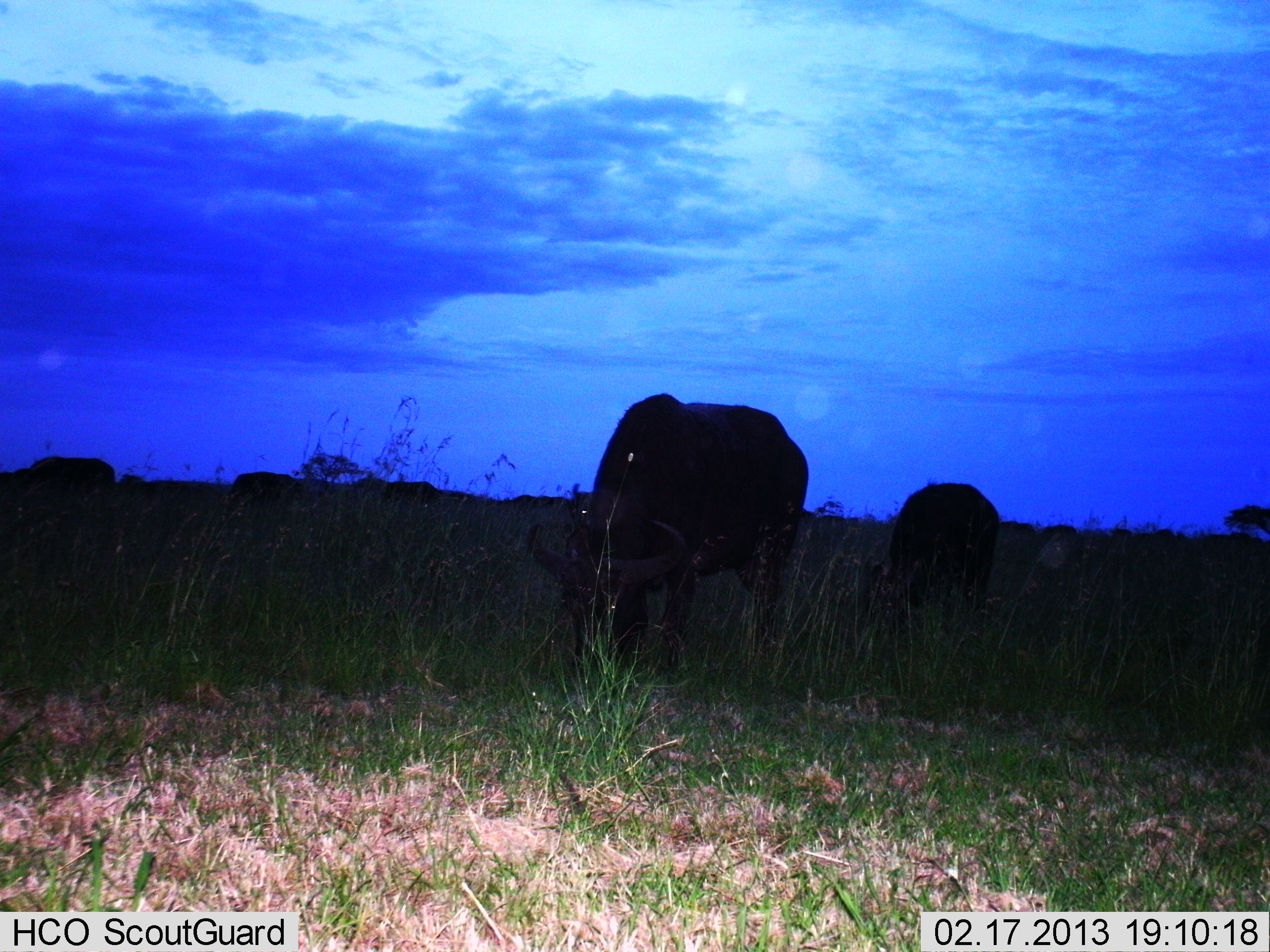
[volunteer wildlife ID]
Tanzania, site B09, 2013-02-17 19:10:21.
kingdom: Animalia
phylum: Chordata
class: Mammalia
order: Artiodactyla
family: Bovidae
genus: Syncerus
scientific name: Syncerus caffer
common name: cape buffalo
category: buffalo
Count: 5.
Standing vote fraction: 48%.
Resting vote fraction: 4%.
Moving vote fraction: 0%.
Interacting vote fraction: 0%.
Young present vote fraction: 12%.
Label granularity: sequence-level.